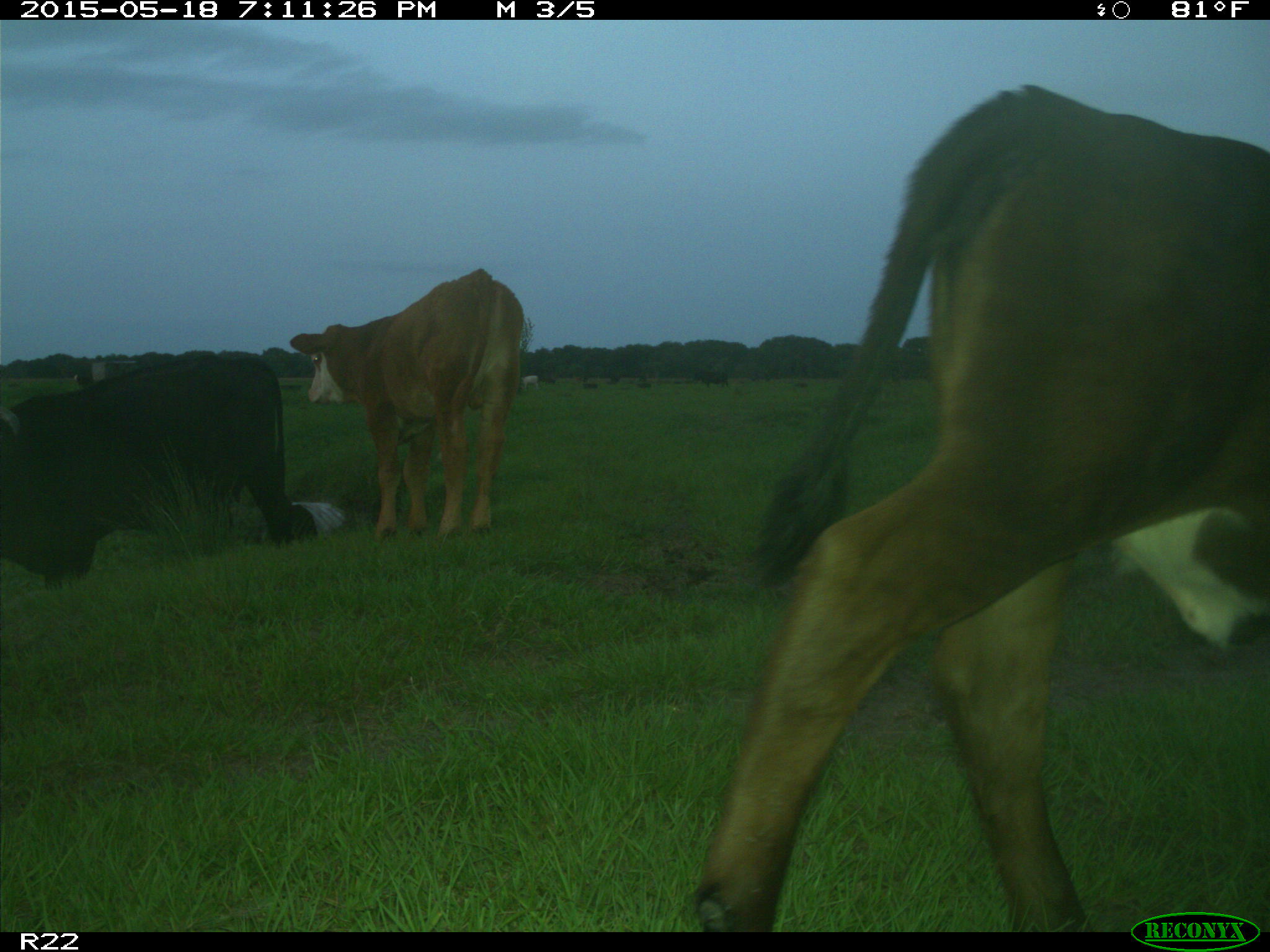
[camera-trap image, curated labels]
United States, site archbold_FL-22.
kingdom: Animalia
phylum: Chordata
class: Mammalia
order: Artiodactyla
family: Bovidae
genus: Bos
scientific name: Bos taurus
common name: domestic cow